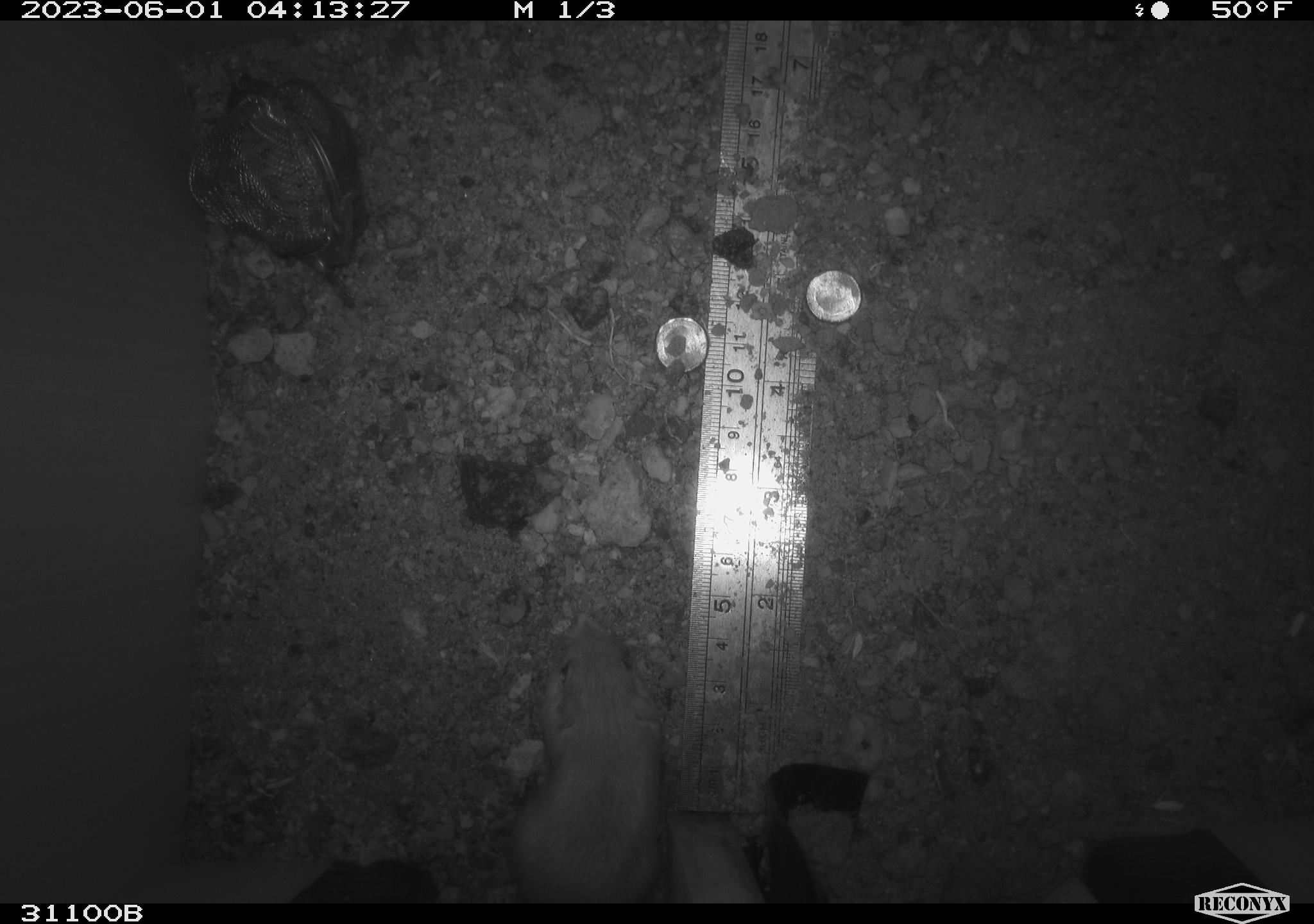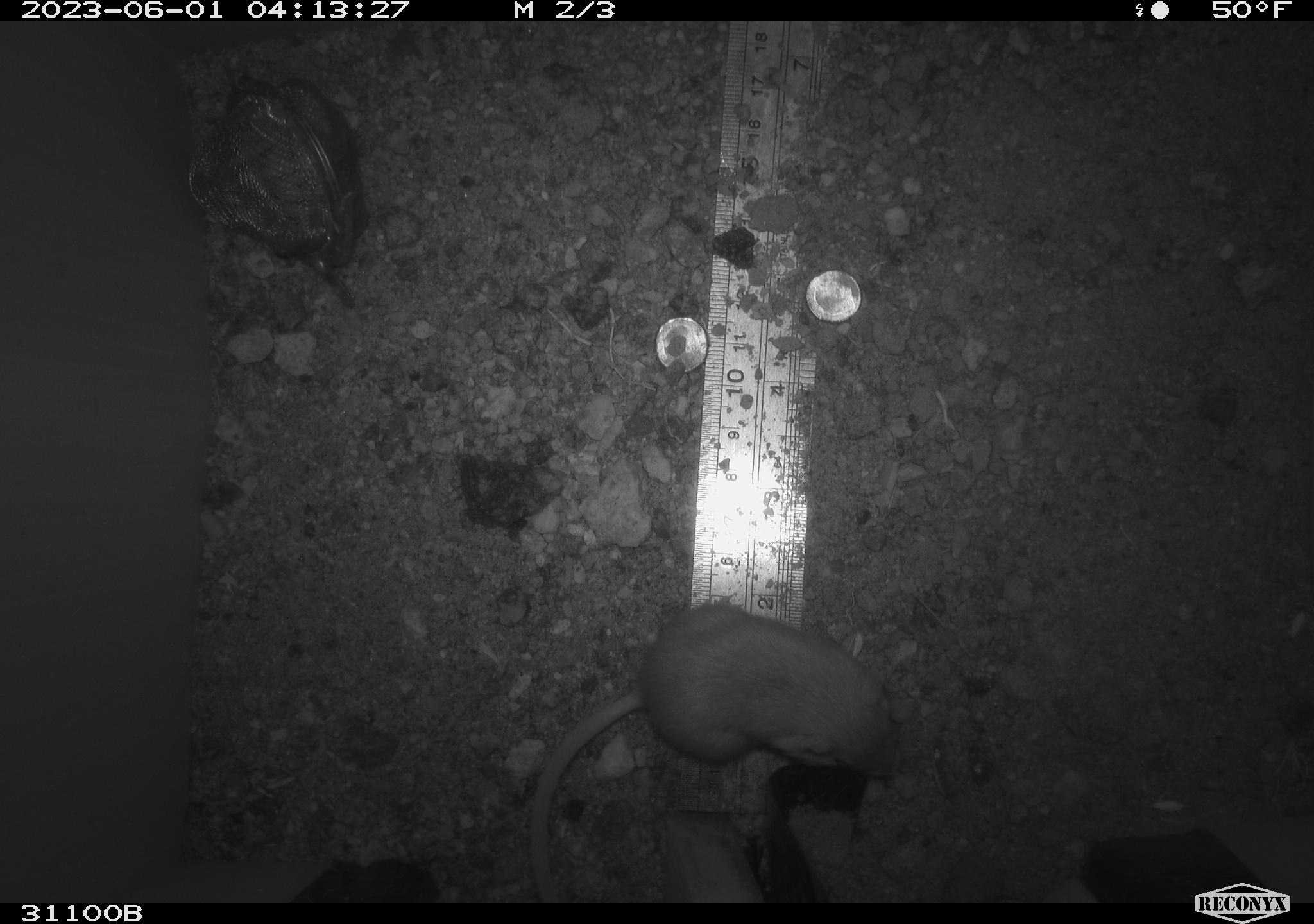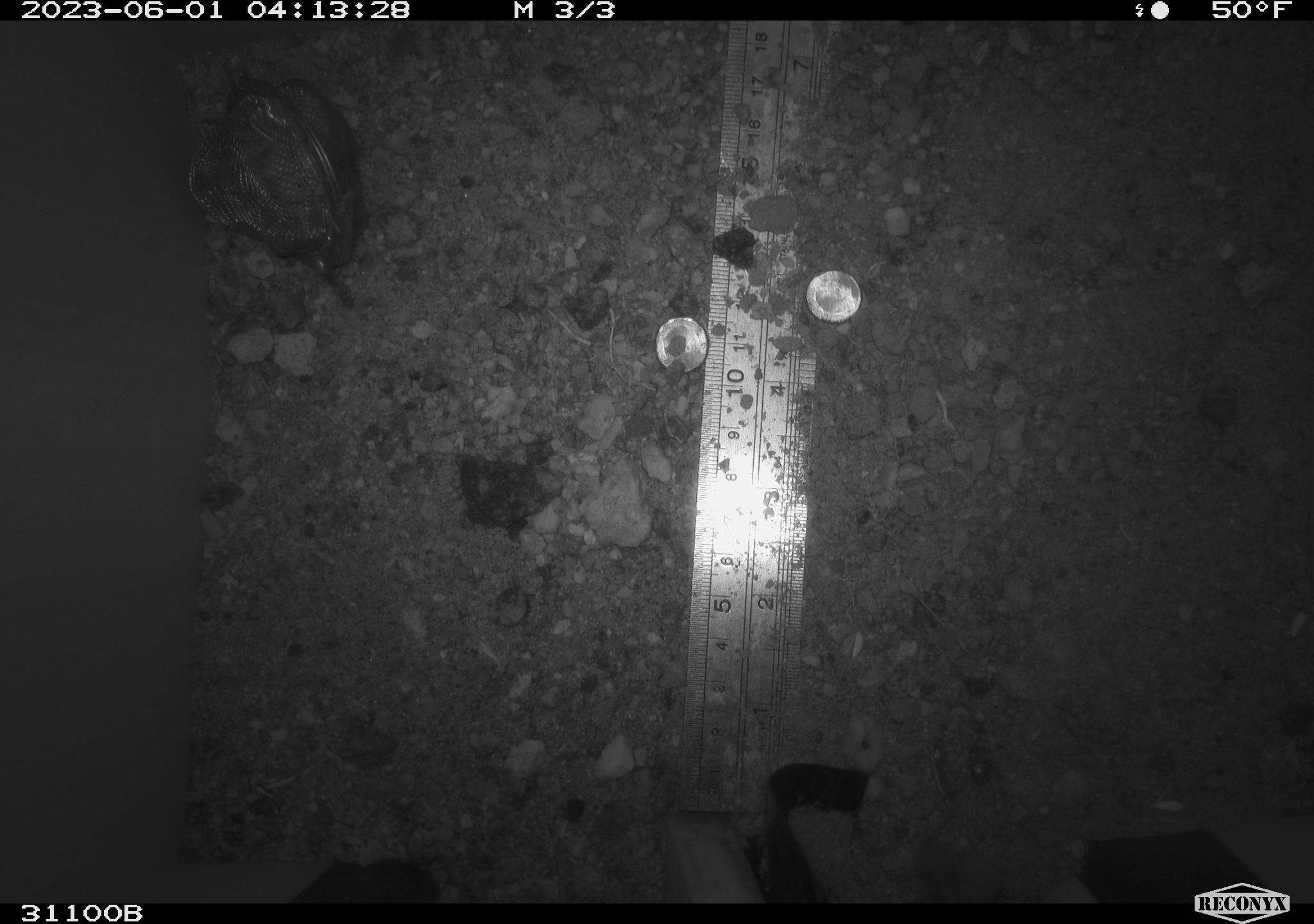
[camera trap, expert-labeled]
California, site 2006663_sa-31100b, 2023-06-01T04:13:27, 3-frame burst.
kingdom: Animalia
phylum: Chordata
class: Mammalia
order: Rodentia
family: Heteromyidae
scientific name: Heteromyidae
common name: kangaroo rats and pocket mice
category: heteromyidae family